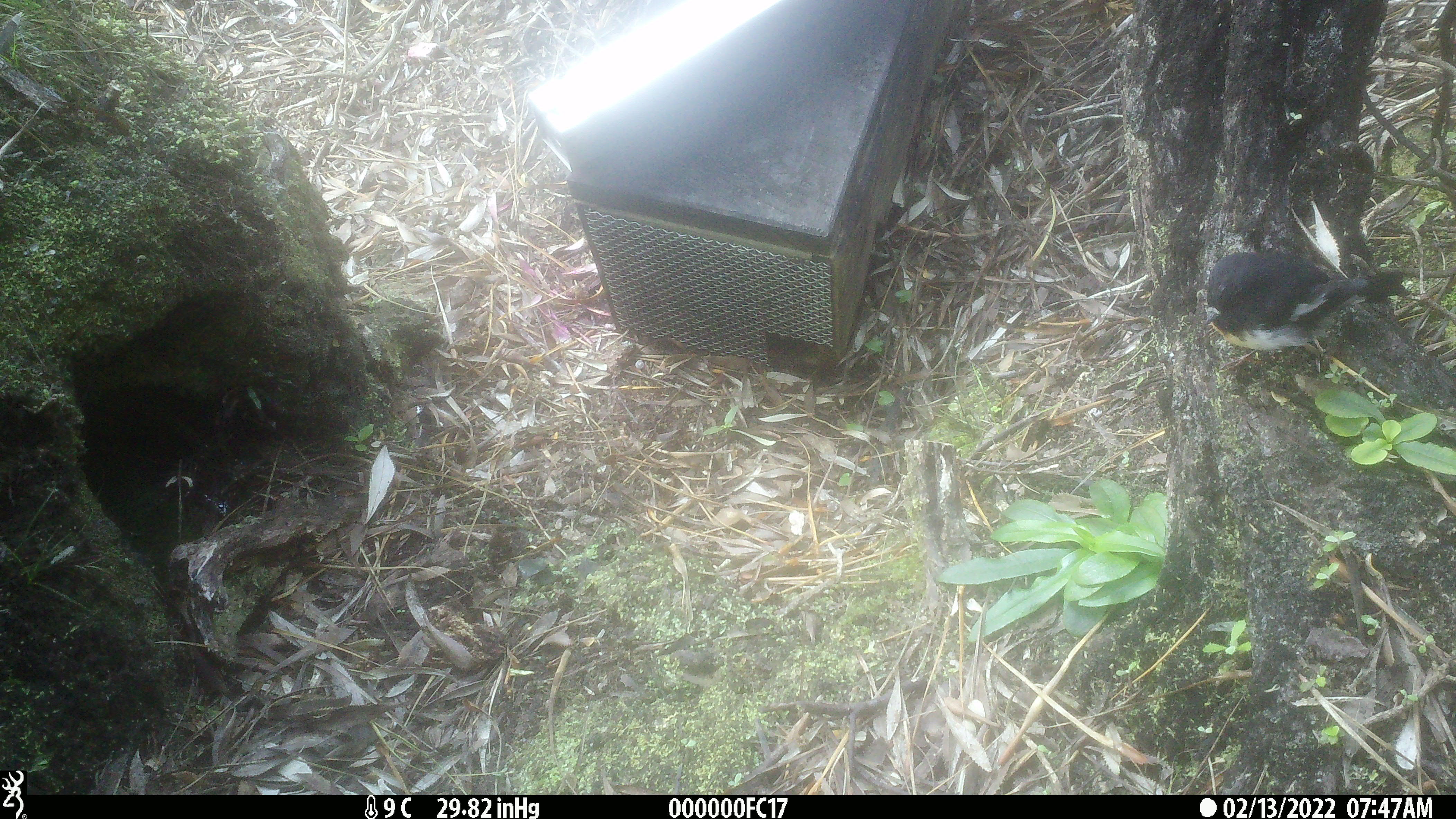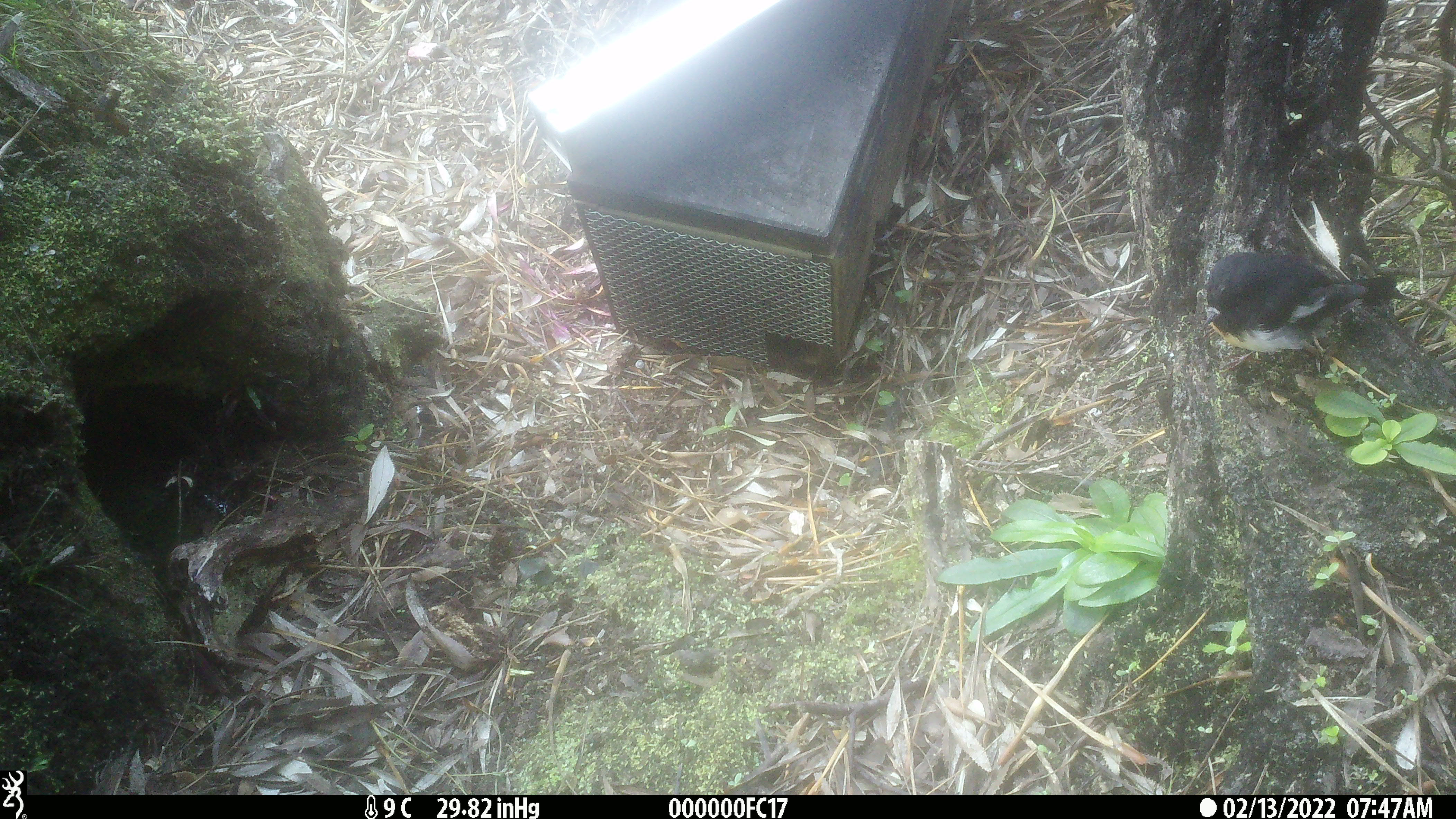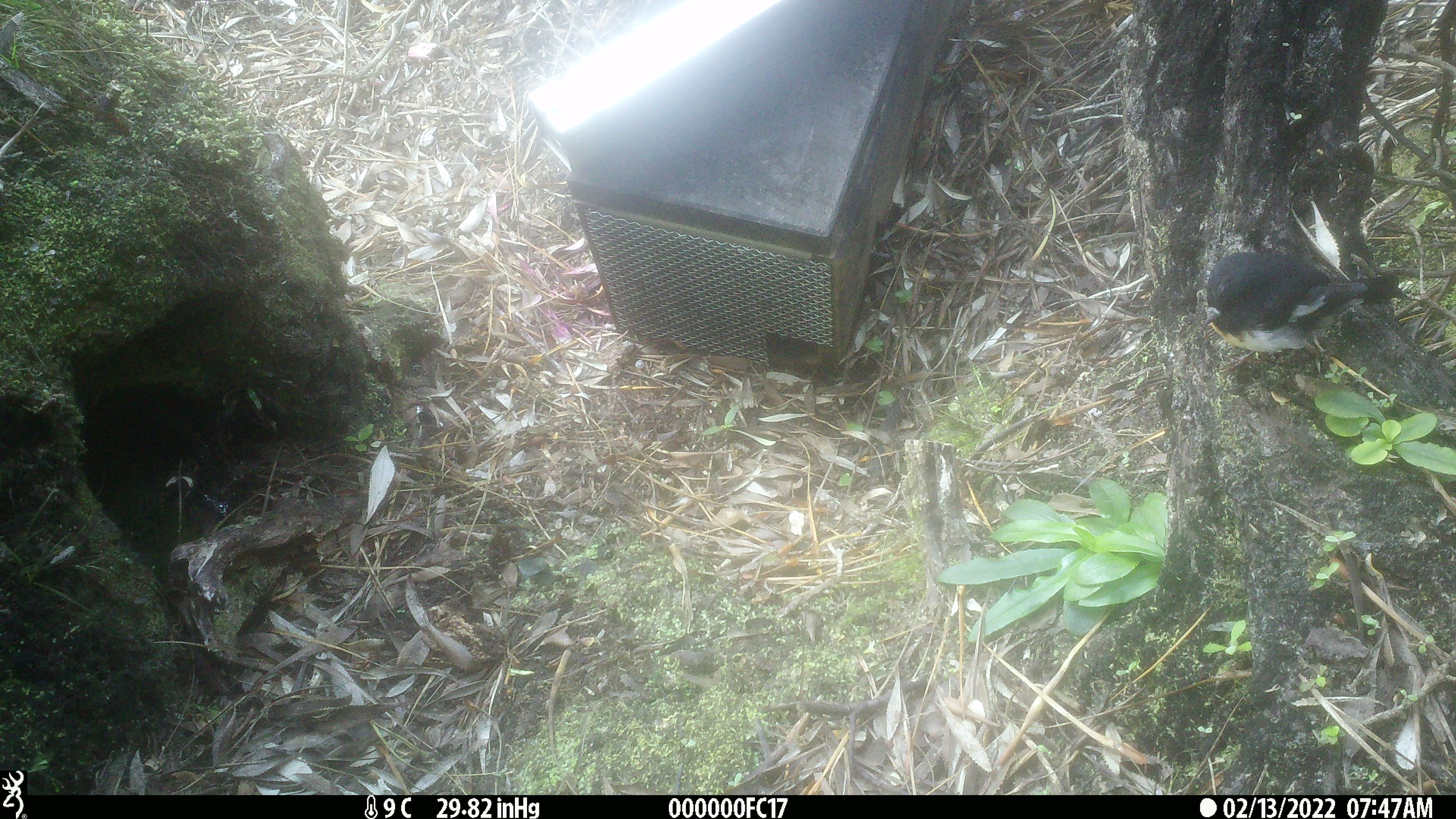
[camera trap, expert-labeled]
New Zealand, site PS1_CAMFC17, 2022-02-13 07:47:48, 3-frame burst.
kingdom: Animalia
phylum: Chordata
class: Aves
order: Passeriformes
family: Petroicidae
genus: Petroica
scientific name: Petroica macrocephala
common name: tomtit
Tomtit (Petroica macrocephala).